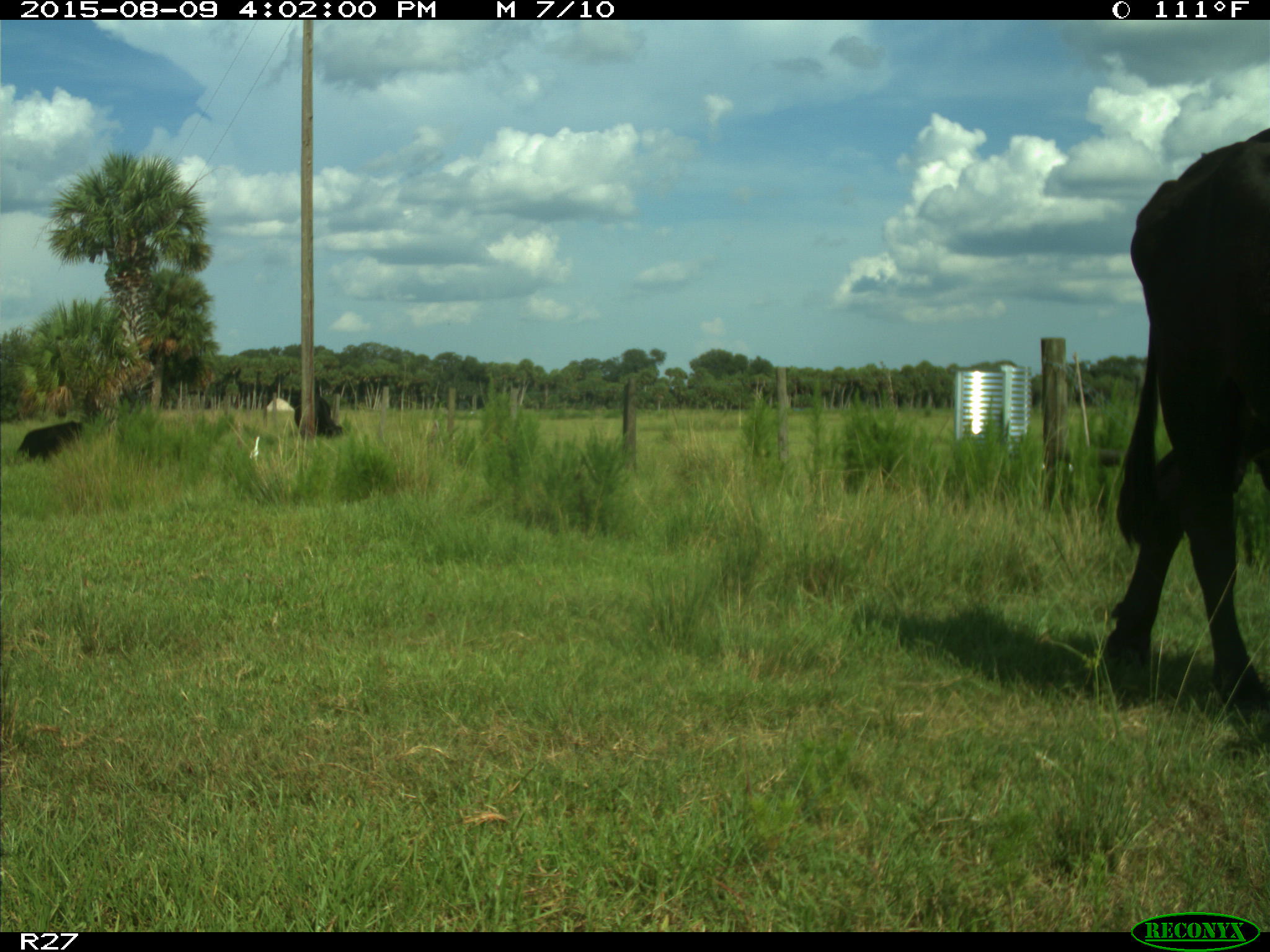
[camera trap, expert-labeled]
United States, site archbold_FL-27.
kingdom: Animalia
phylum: Chordata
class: Mammalia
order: Artiodactyla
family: Bovidae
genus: Bos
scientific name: Bos taurus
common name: domestic cow